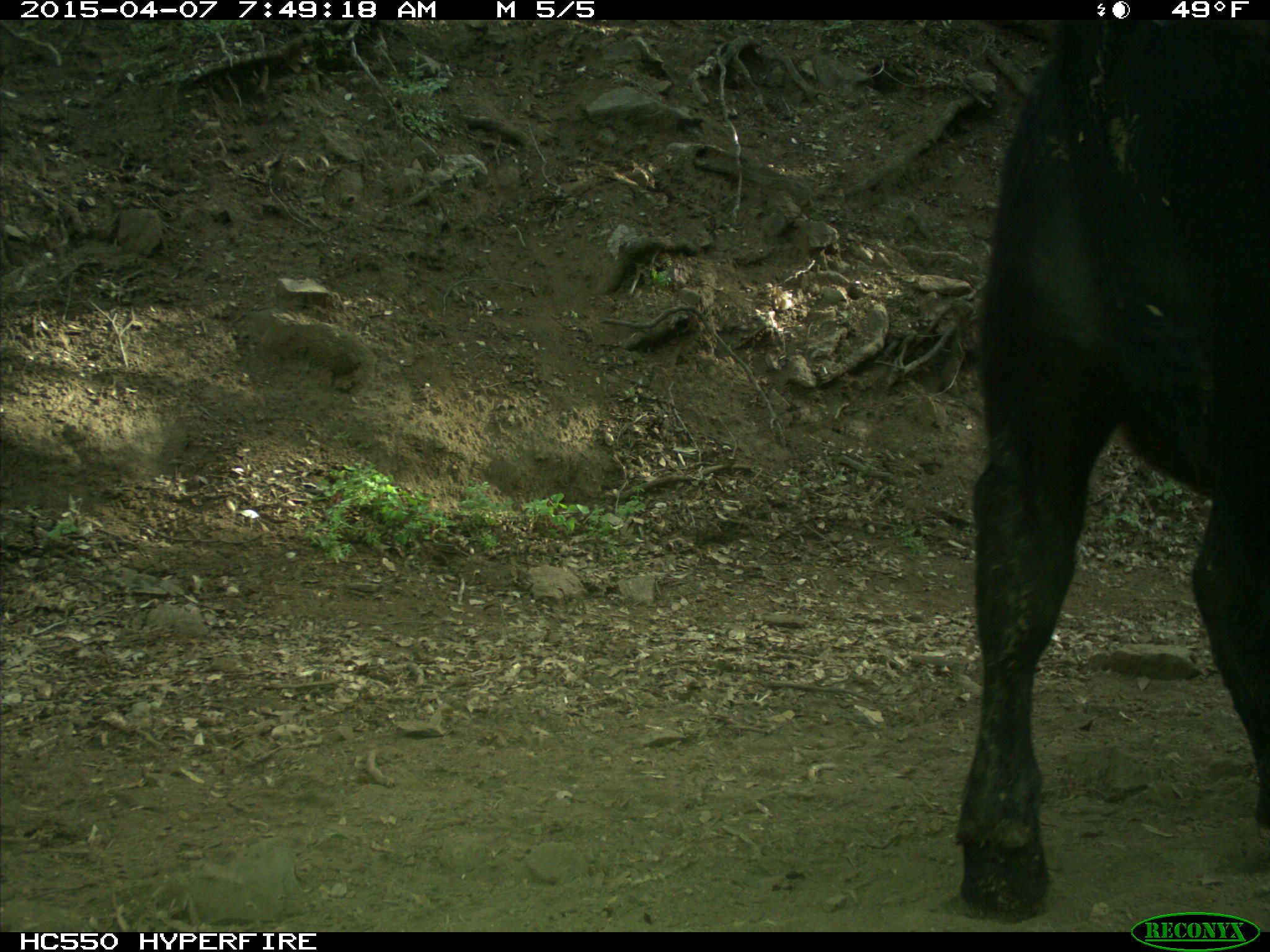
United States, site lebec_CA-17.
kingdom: Animalia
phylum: Chordata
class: Mammalia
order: Artiodactyla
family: Bovidae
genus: Bos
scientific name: Bos taurus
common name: domestic cow